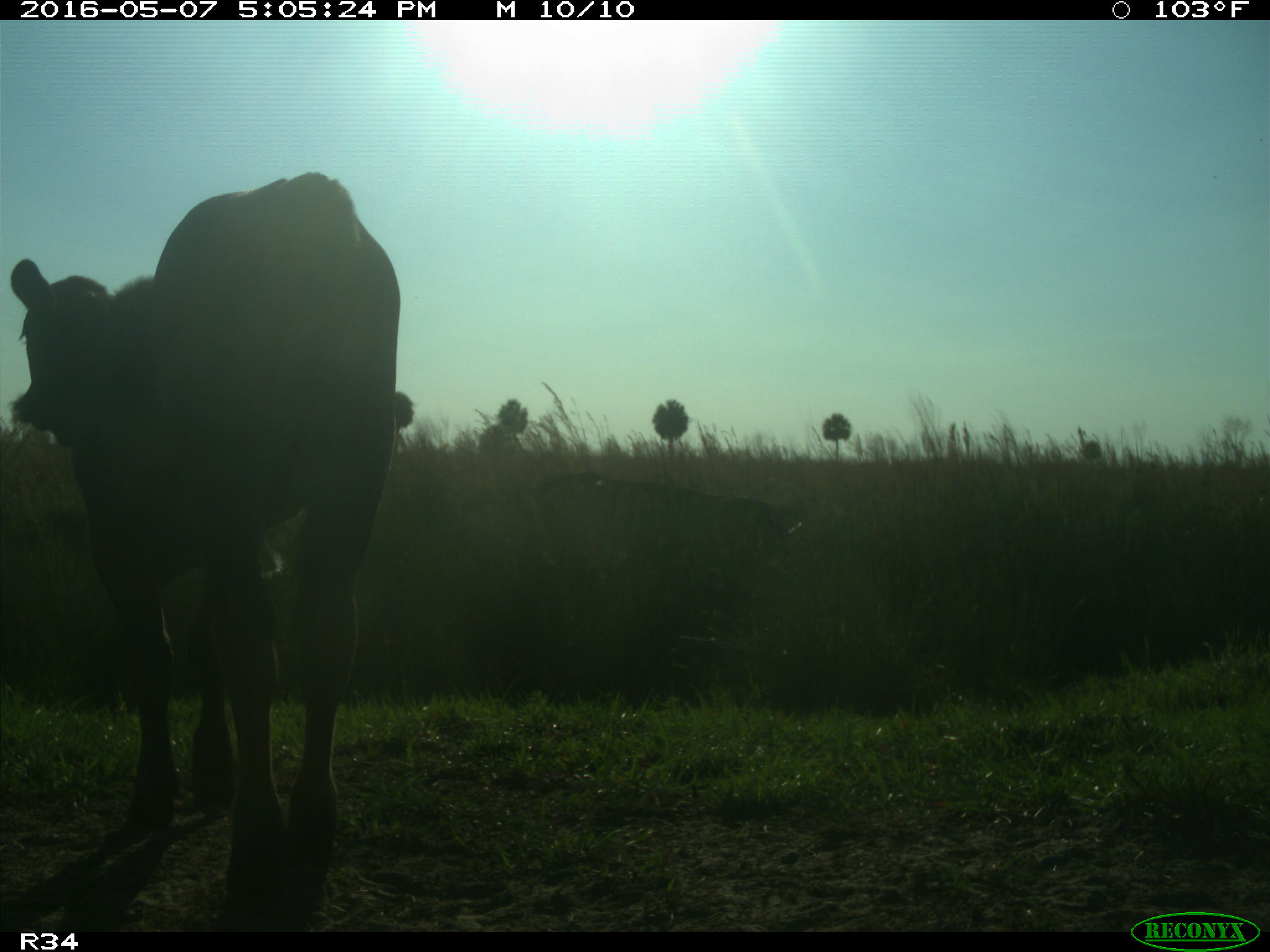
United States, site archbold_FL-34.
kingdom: Animalia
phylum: Chordata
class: Mammalia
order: Artiodactyla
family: Bovidae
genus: Bos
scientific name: Bos taurus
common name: domestic cow